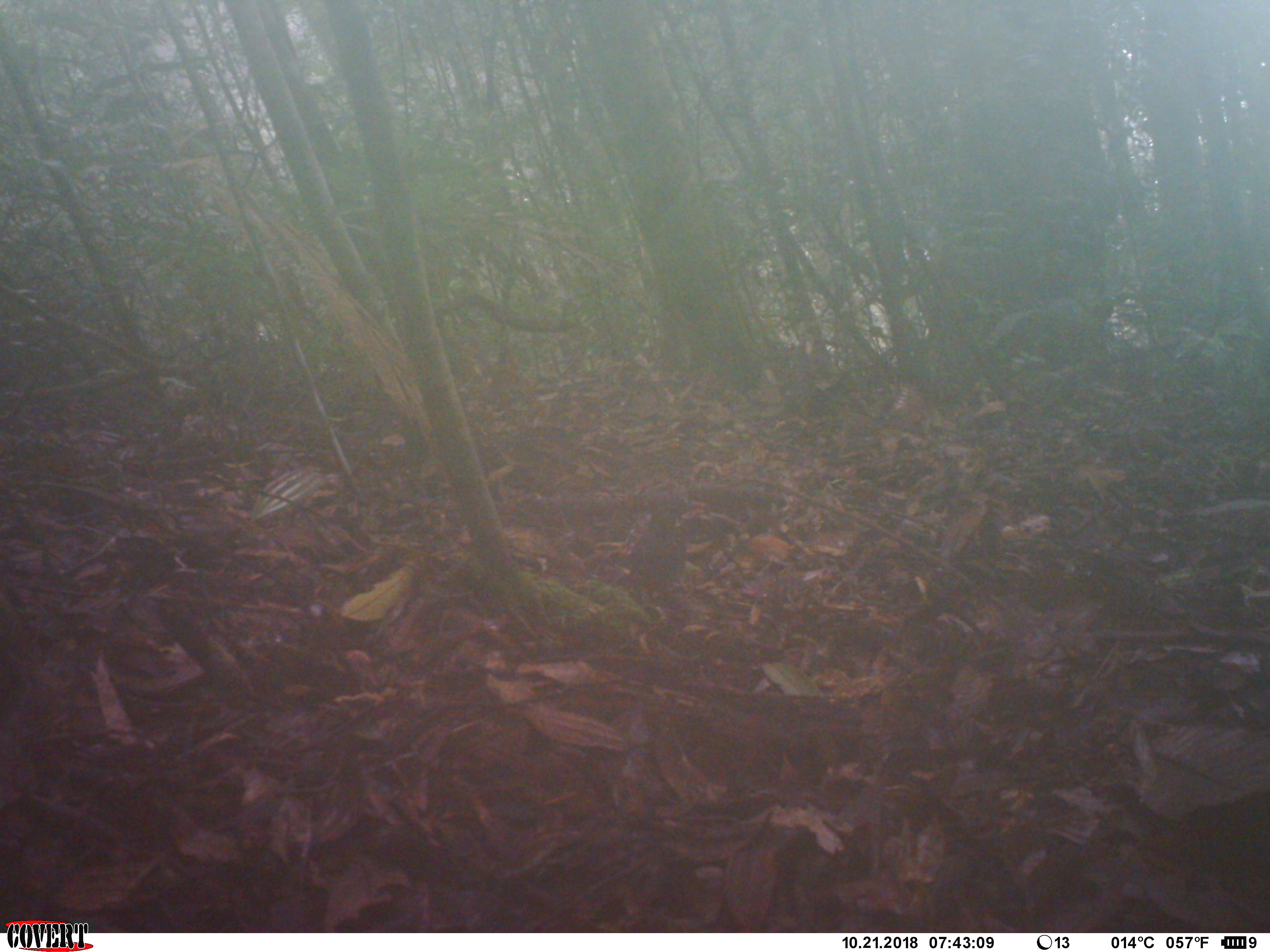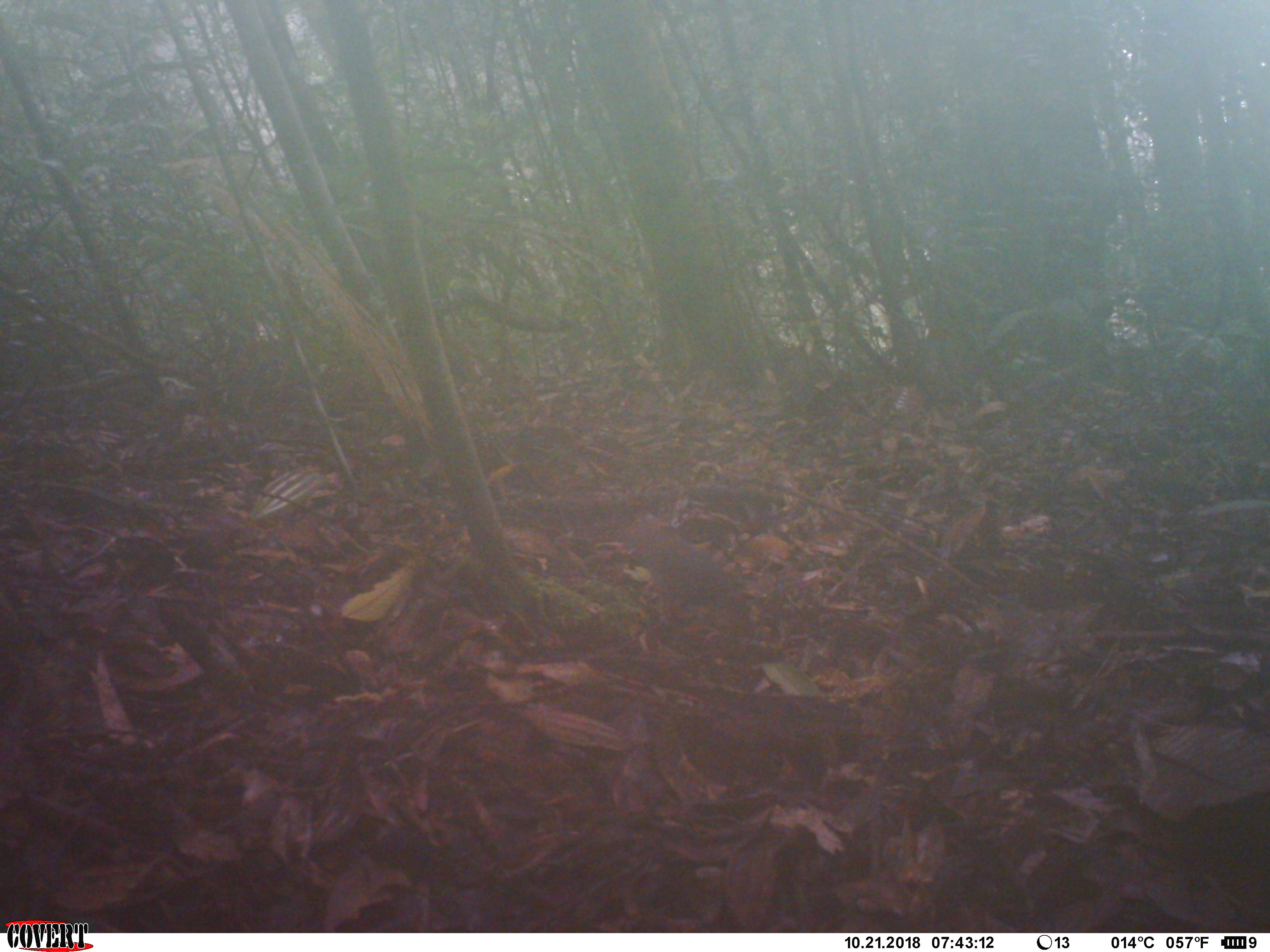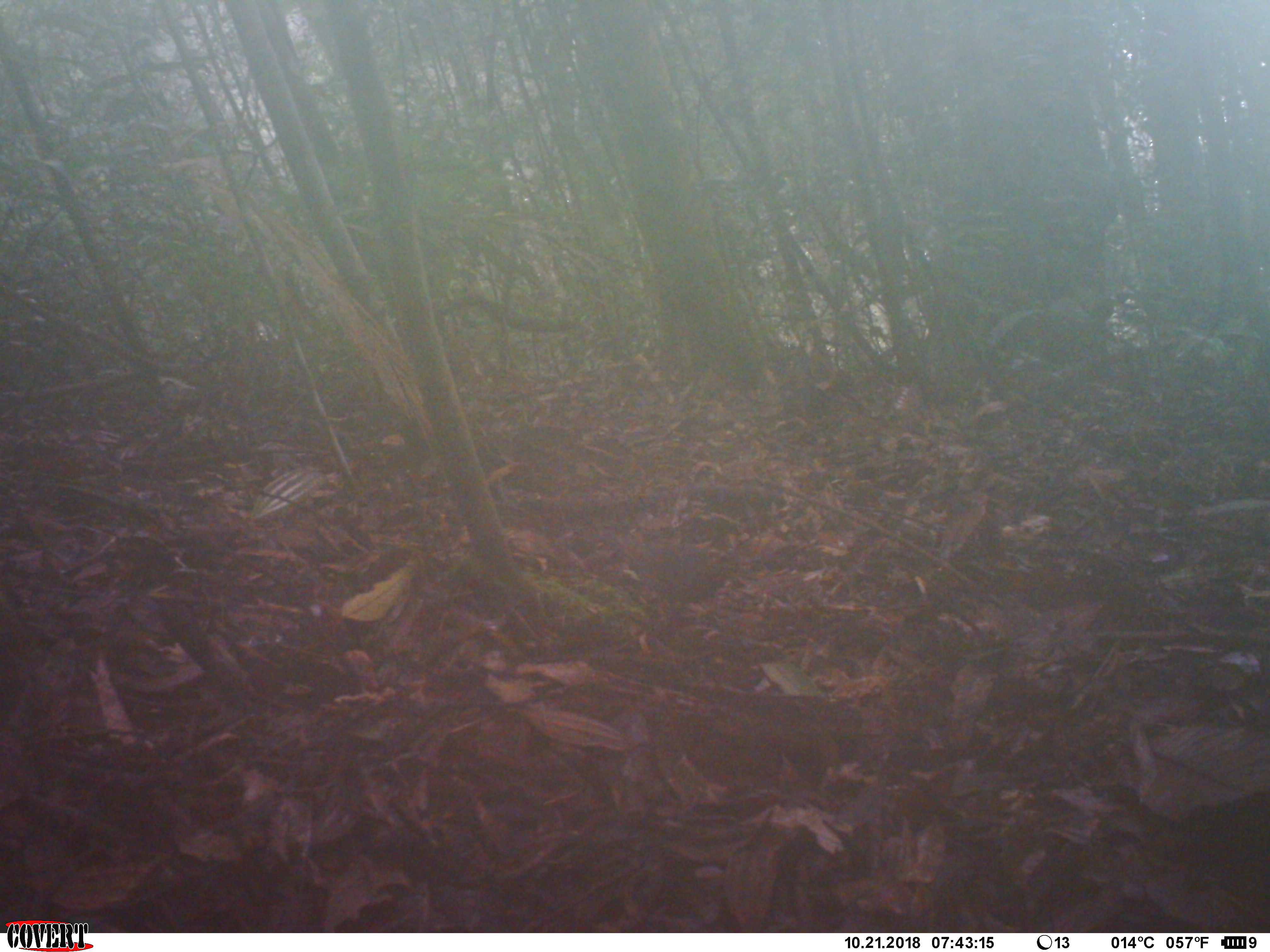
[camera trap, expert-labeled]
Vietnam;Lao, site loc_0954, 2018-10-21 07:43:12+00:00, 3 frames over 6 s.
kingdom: Animalia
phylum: Chordata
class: Aves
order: Passeriformes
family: Turdidae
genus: Geokichla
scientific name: Geokichla sibirica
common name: siberian thrush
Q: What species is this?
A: Siberian thrush (Geokichla sibirica).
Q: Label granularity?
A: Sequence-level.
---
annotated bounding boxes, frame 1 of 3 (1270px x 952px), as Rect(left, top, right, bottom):
siberian thrush: Rect(631, 504, 688, 585)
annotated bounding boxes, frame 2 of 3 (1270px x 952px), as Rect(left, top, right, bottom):
siberian thrush: Rect(623, 511, 733, 607)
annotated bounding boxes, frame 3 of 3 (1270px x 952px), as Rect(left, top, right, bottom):
siberian thrush: Rect(600, 533, 731, 609)